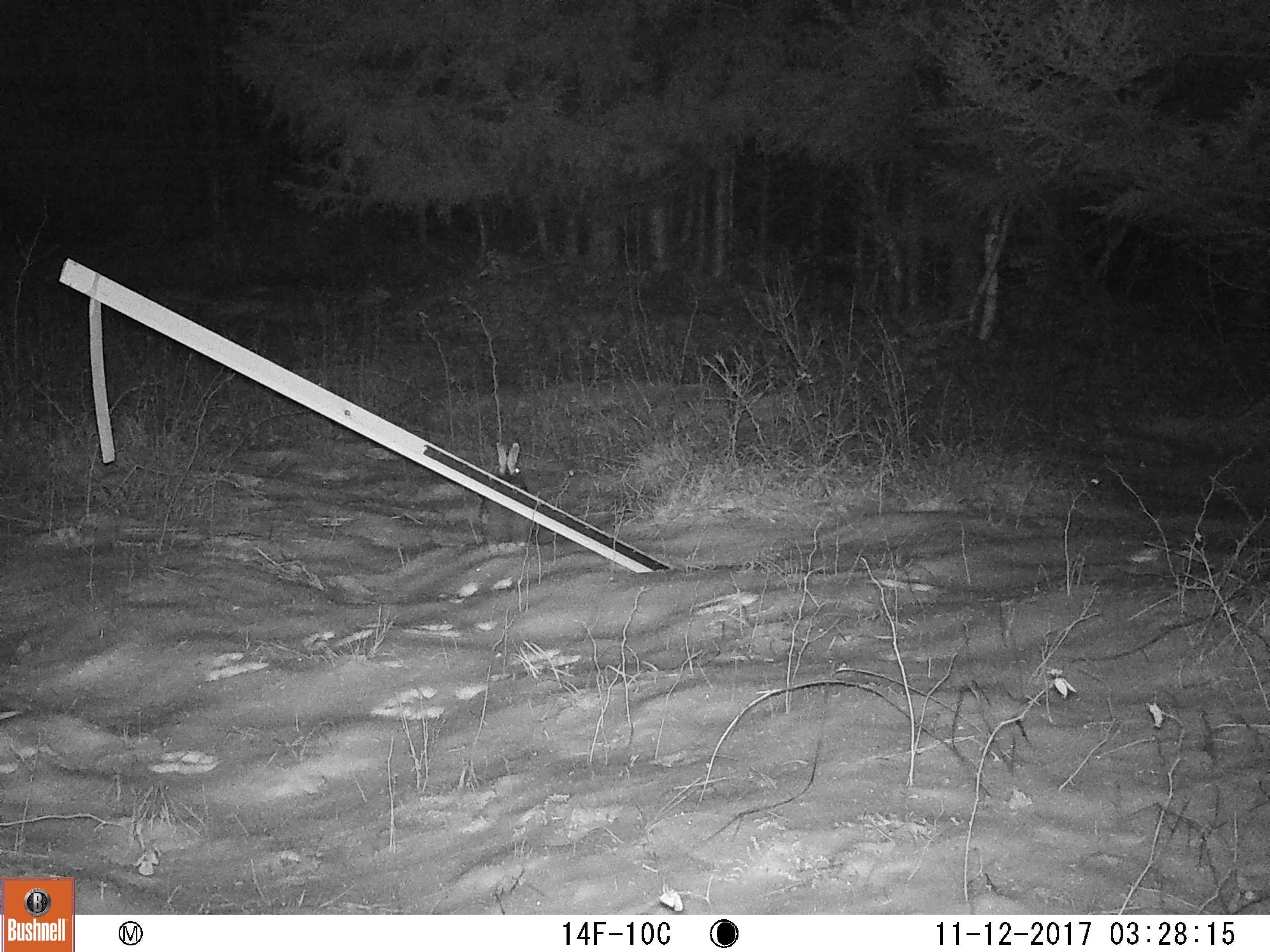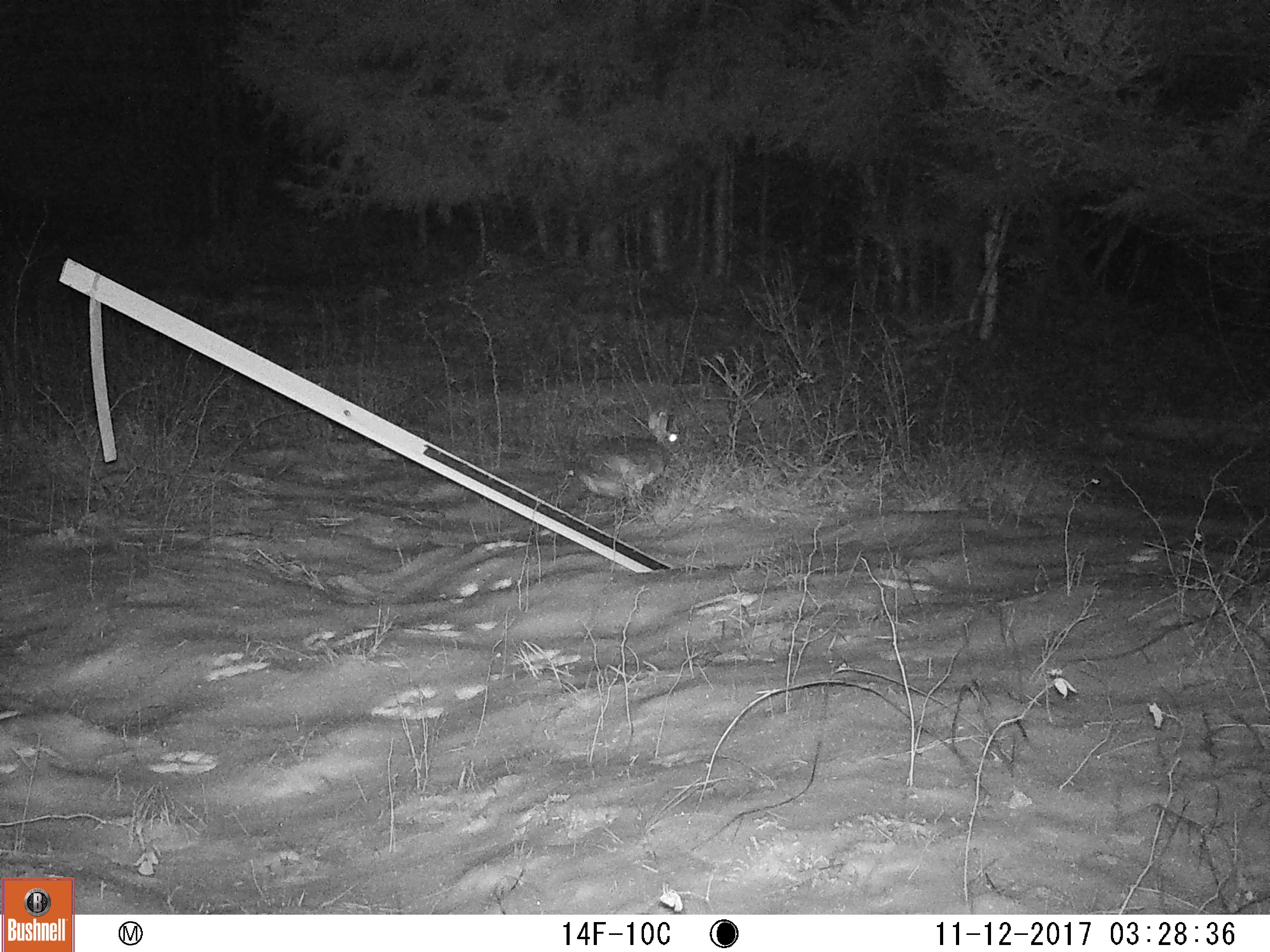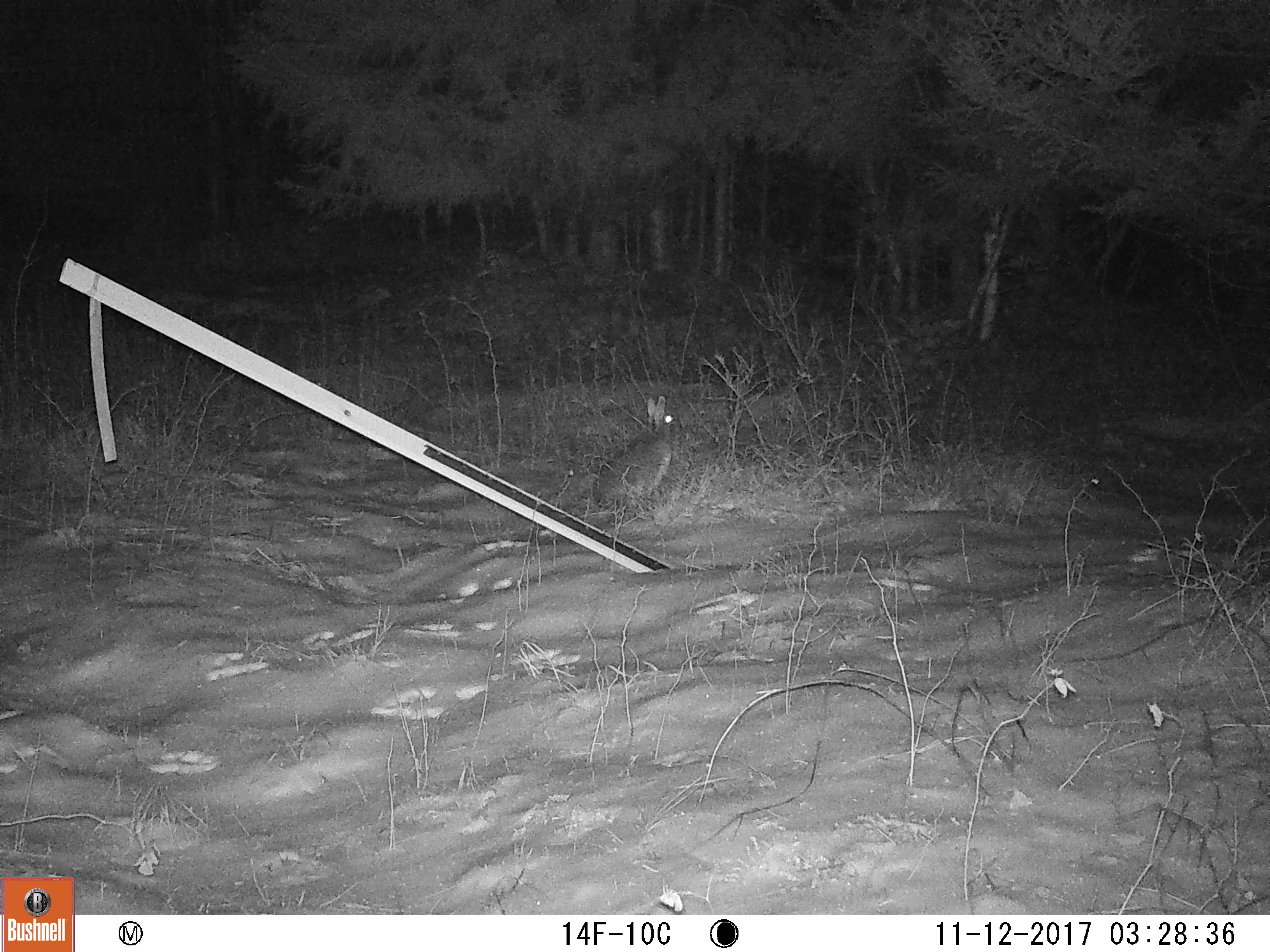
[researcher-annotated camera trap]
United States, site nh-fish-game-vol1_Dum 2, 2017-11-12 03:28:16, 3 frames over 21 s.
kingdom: Animalia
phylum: Chordata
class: Mammalia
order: Lagomorpha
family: Leporidae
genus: Lepus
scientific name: Lepus americanus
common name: snowshoe hare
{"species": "snowshoe hare (Lepus americanus)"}